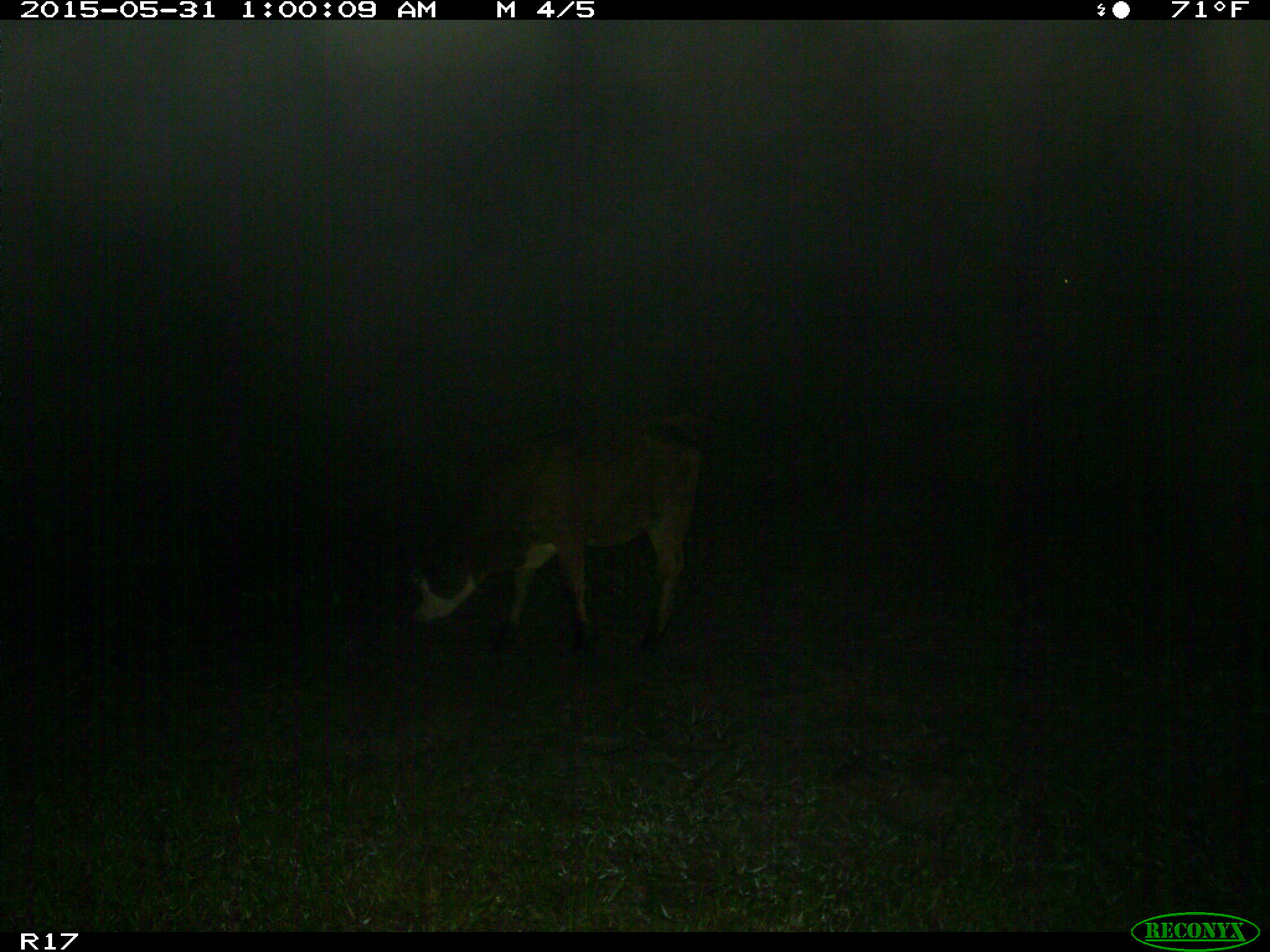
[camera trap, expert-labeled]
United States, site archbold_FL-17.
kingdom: Animalia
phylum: Chordata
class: Mammalia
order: Artiodactyla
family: Bovidae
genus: Bos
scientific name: Bos taurus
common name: domestic cow